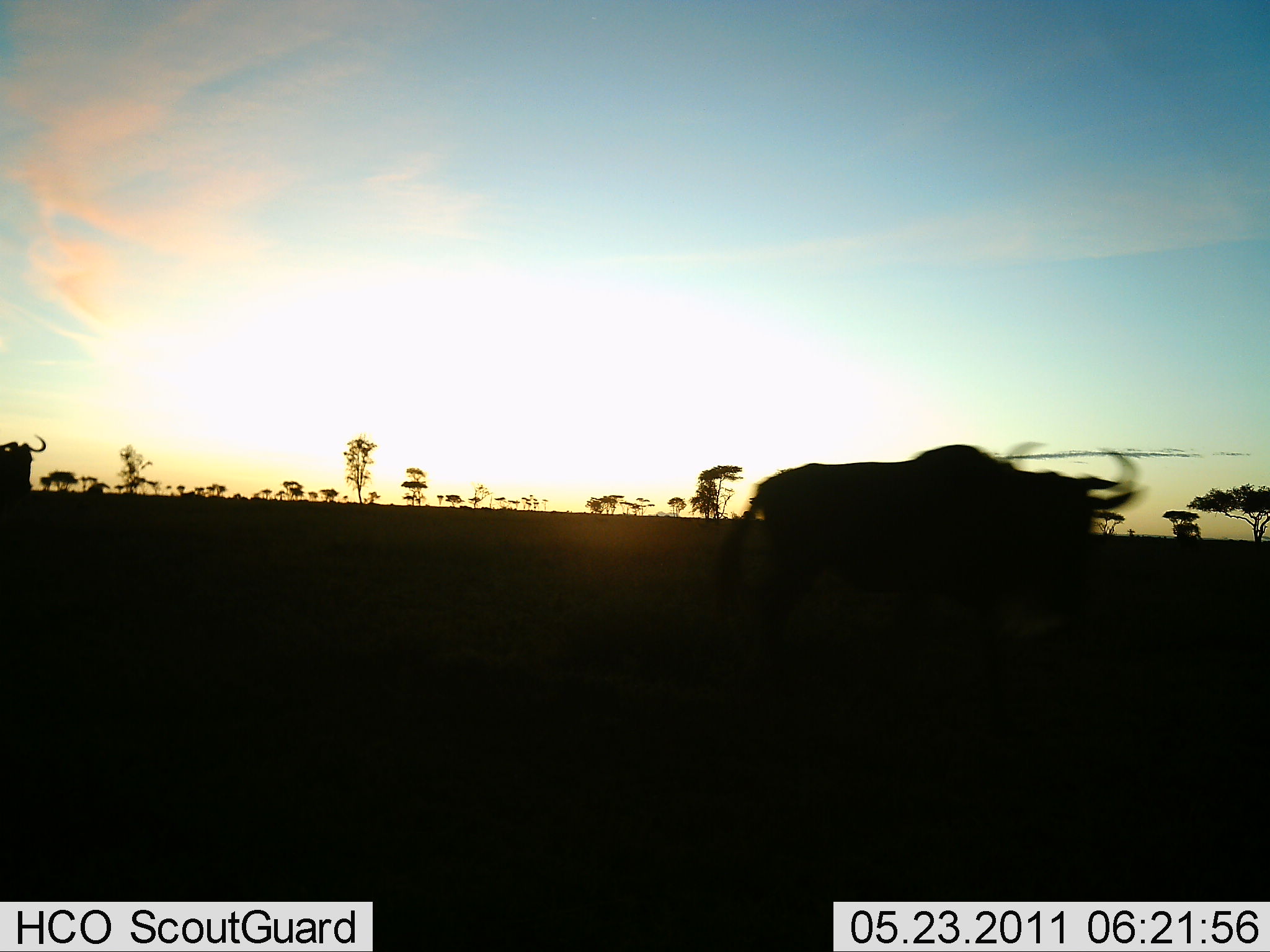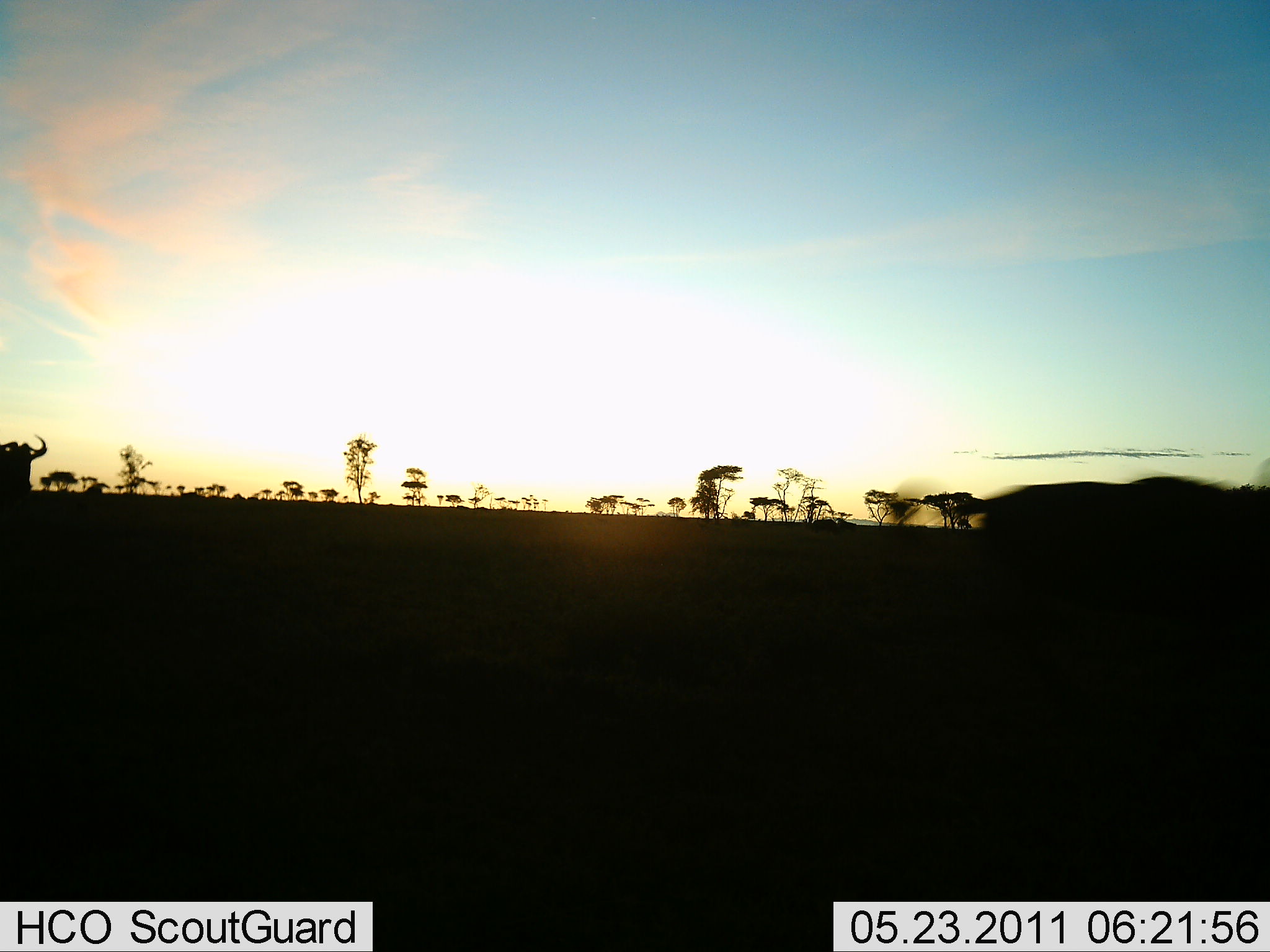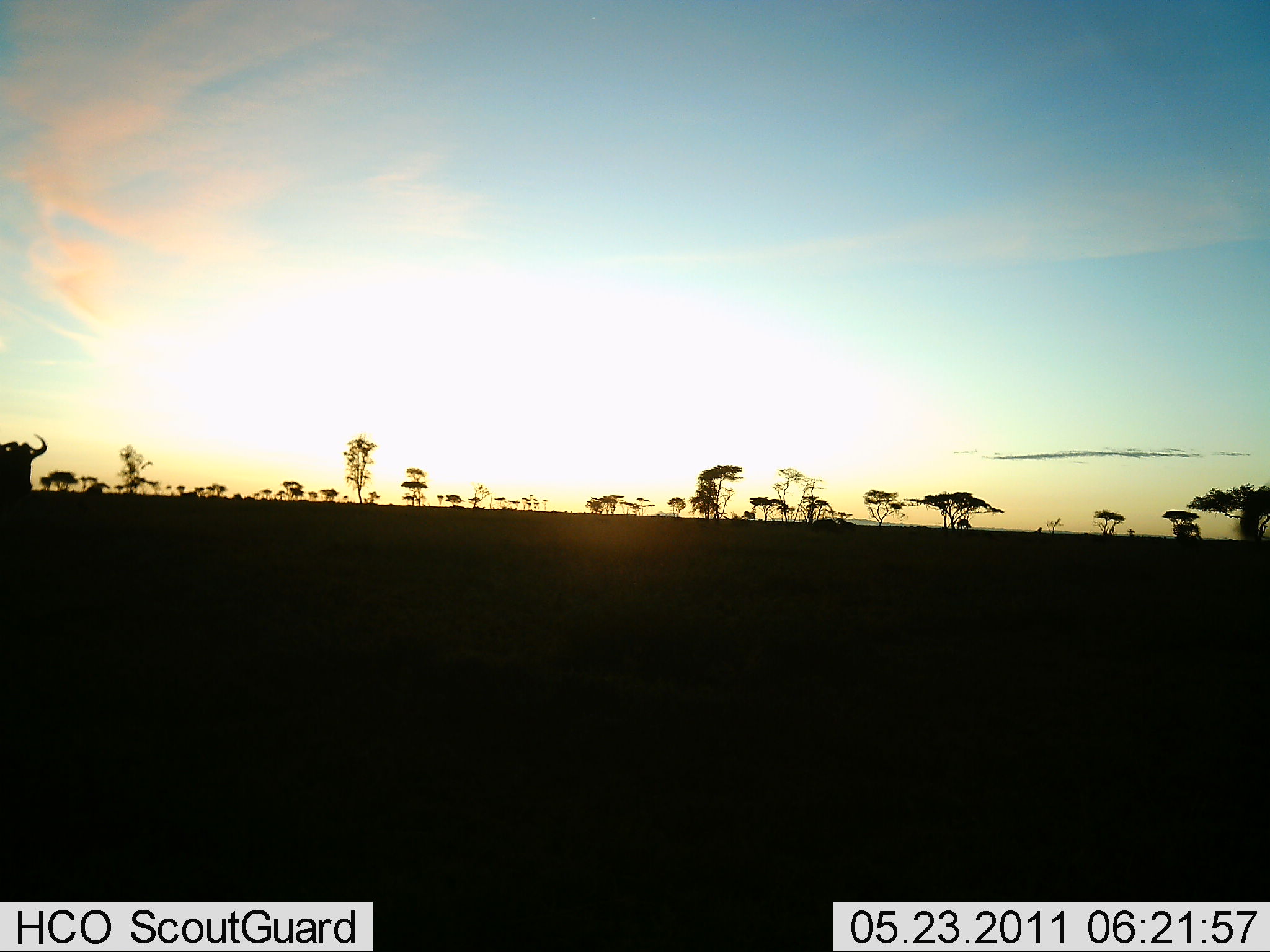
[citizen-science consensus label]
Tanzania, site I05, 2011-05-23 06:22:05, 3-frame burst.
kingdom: Animalia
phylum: Chordata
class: Mammalia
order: Artiodactyla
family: Bovidae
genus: Connochaetes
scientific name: Connochaetes taurinus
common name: blue wildebeest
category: wildebeest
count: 2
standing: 58%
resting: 0%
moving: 100%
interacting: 0%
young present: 0%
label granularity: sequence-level